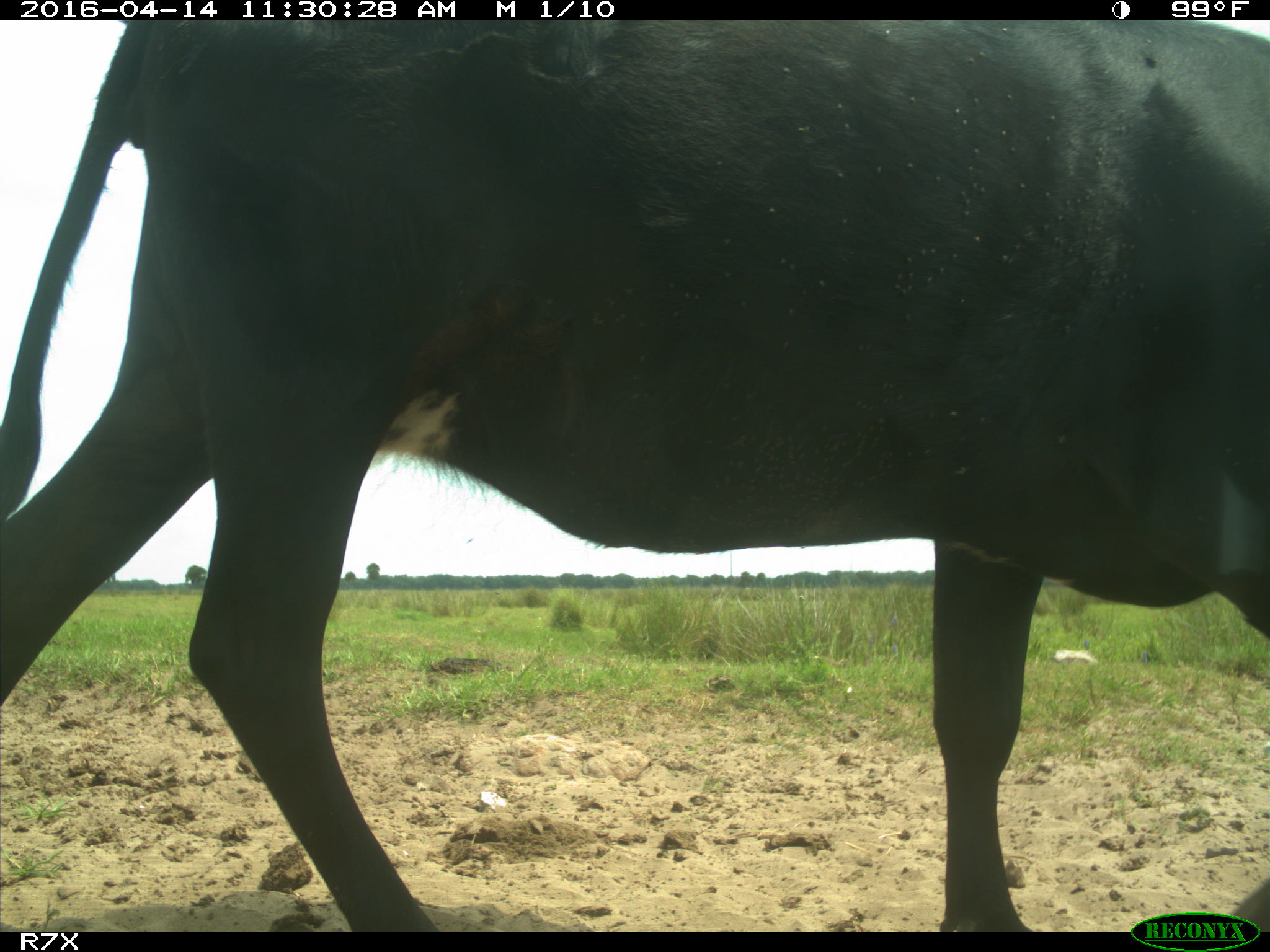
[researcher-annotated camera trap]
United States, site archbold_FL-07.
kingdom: Animalia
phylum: Chordata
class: Mammalia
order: Artiodactyla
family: Bovidae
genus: Bos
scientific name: Bos taurus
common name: domestic cow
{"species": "Bos taurus (domestic cow)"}